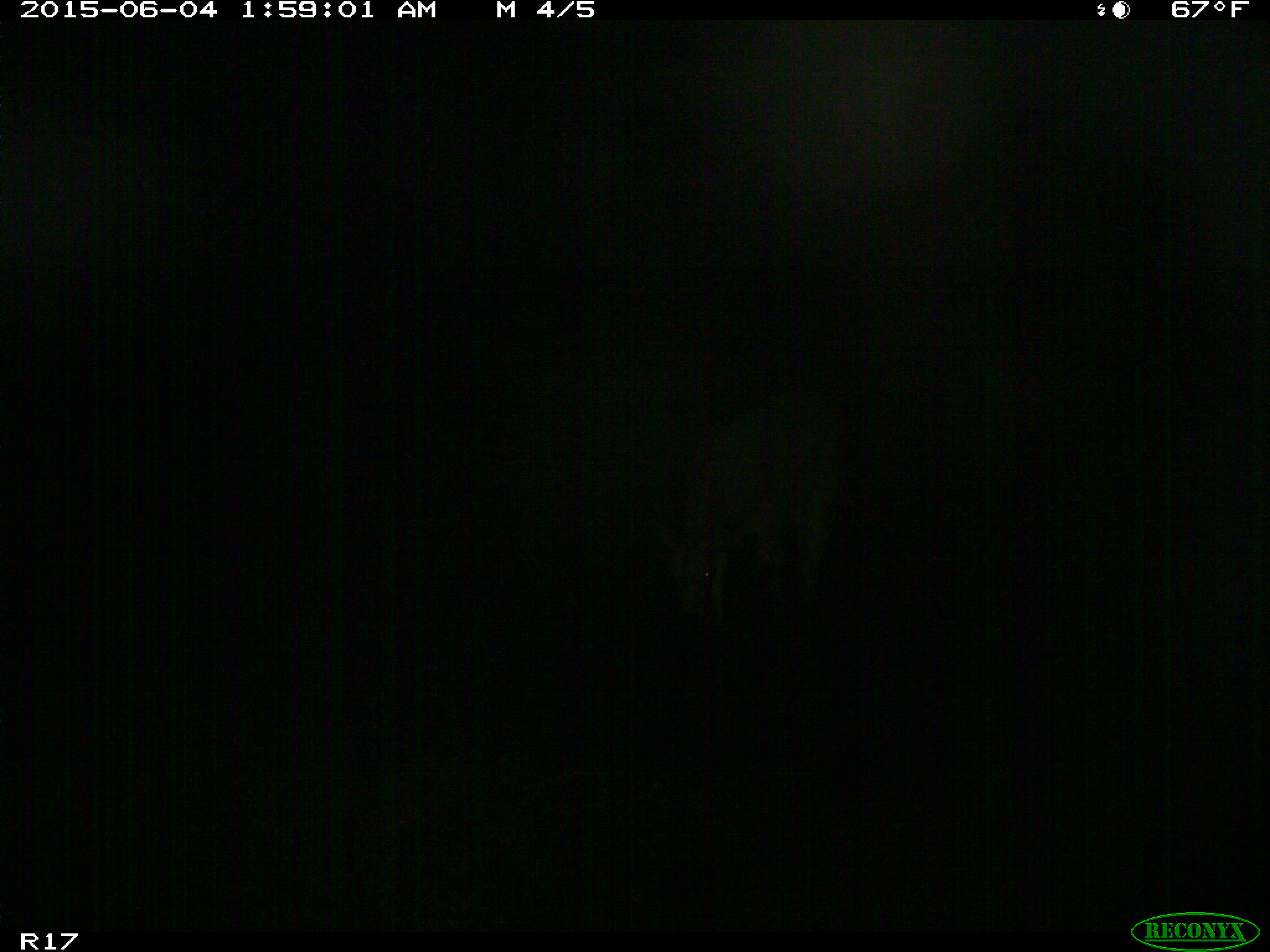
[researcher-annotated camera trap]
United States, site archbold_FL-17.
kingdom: Animalia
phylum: Chordata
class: Mammalia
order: Artiodactyla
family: Bovidae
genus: Bos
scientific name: Bos taurus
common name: domestic cow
Bos taurus (domestic cow).